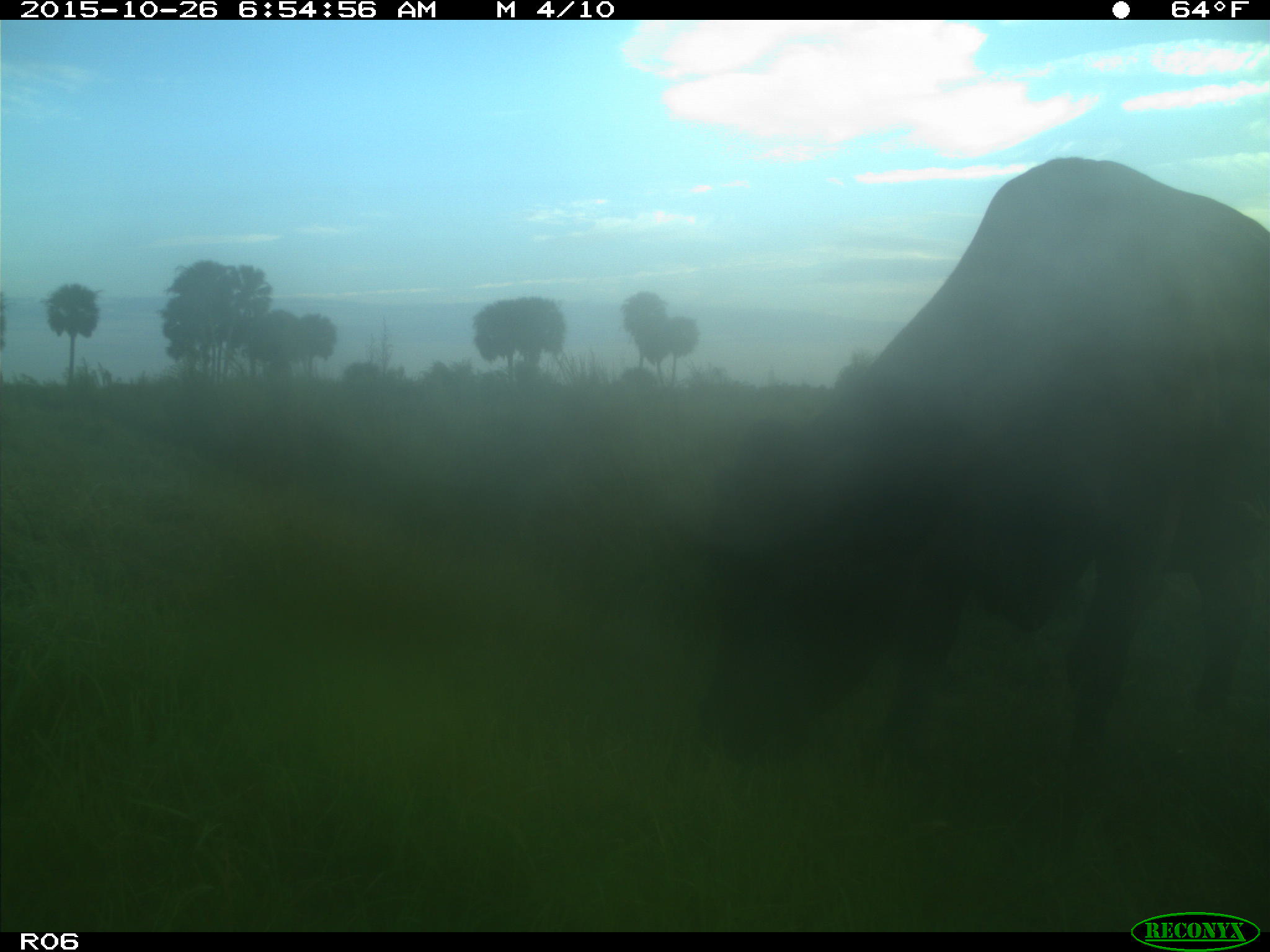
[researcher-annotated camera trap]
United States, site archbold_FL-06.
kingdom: Animalia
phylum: Chordata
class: Mammalia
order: Artiodactyla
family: Bovidae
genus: Bos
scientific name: Bos taurus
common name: domestic cow